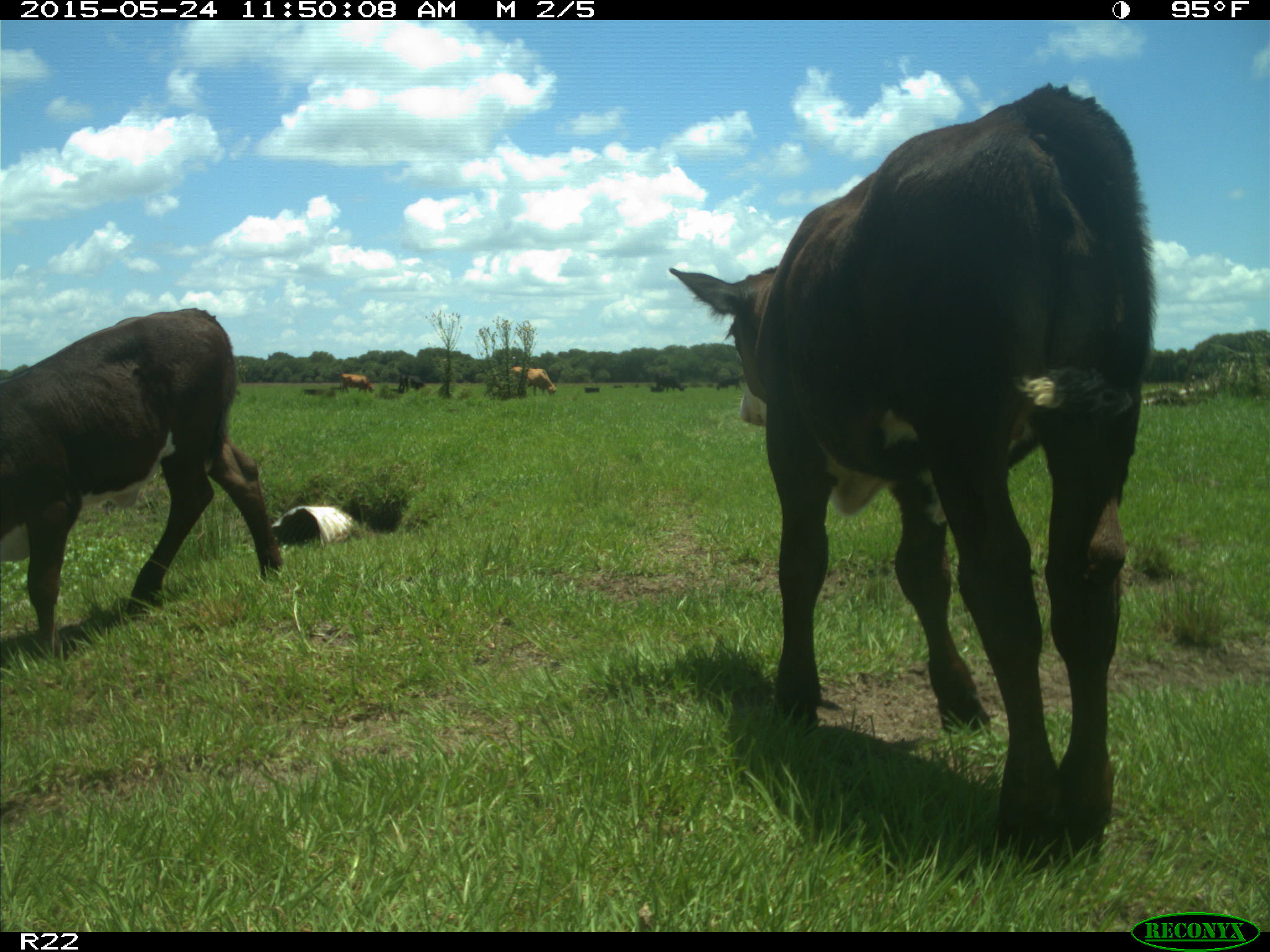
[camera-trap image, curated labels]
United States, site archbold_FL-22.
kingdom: Animalia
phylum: Chordata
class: Mammalia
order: Artiodactyla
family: Bovidae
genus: Bos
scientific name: Bos taurus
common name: domestic cow